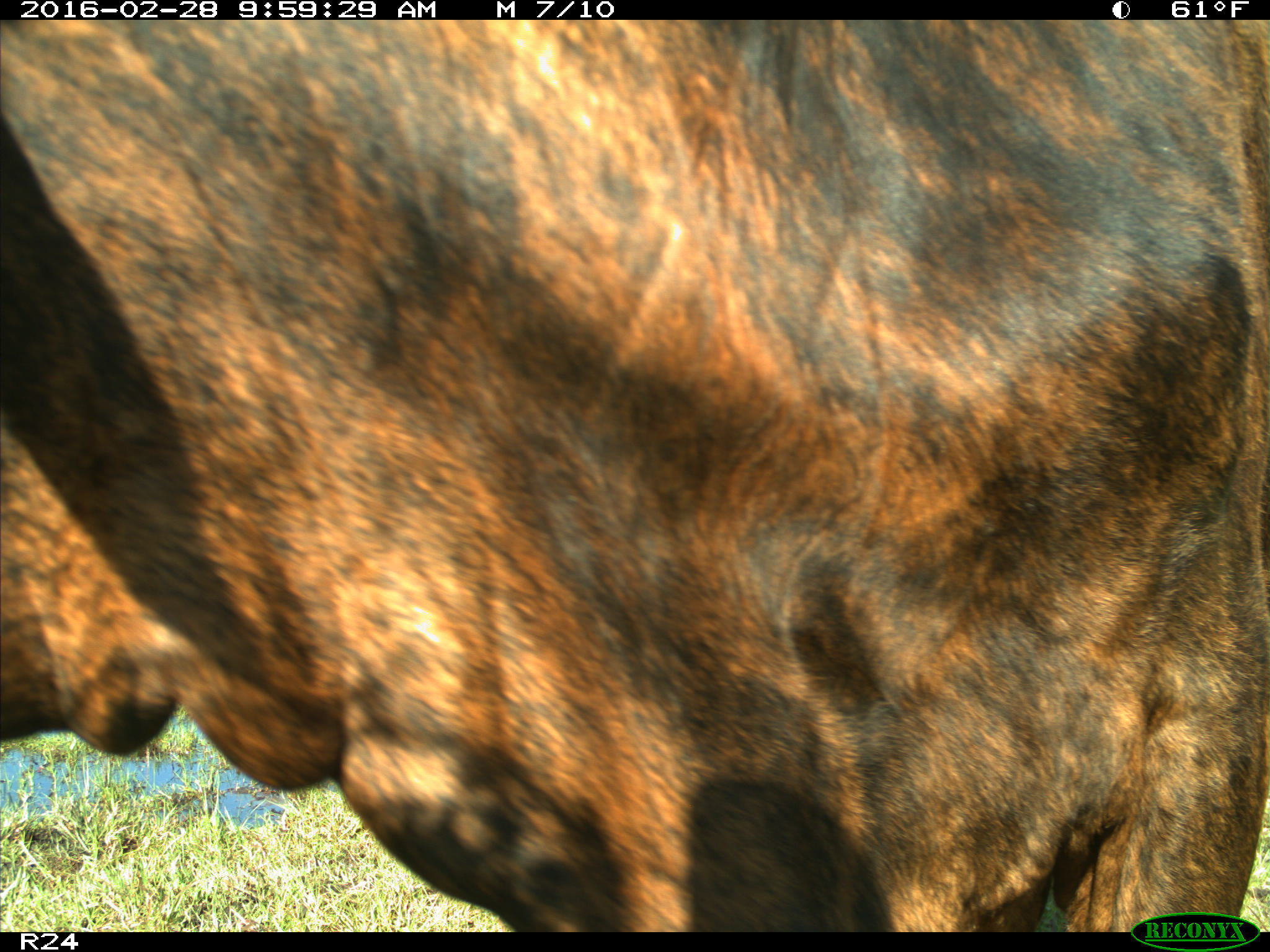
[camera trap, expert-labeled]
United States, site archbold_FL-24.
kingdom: Animalia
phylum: Chordata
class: Mammalia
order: Artiodactyla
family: Bovidae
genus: Bos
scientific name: Bos taurus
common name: domestic cow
Bos taurus (domestic cow).